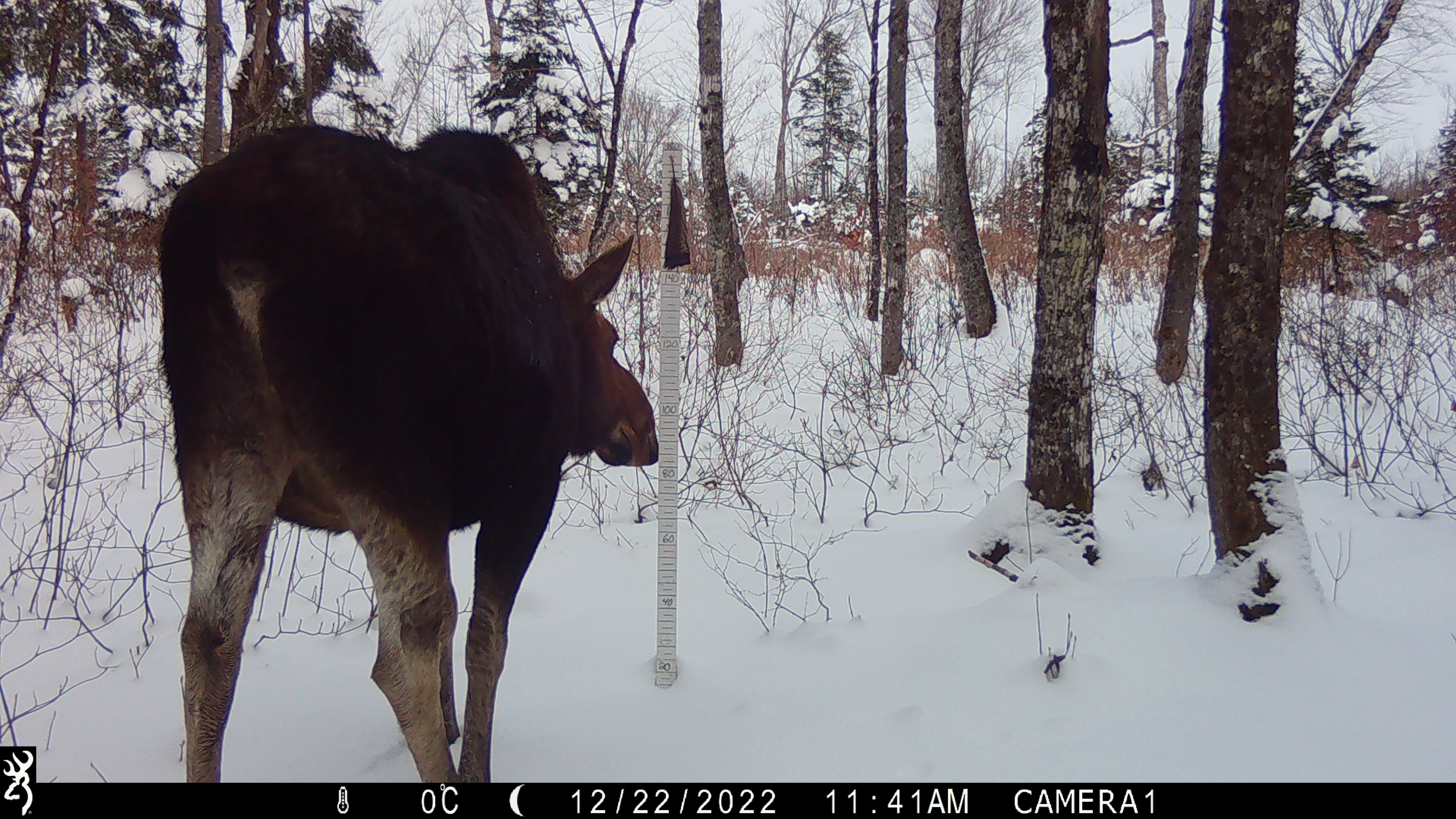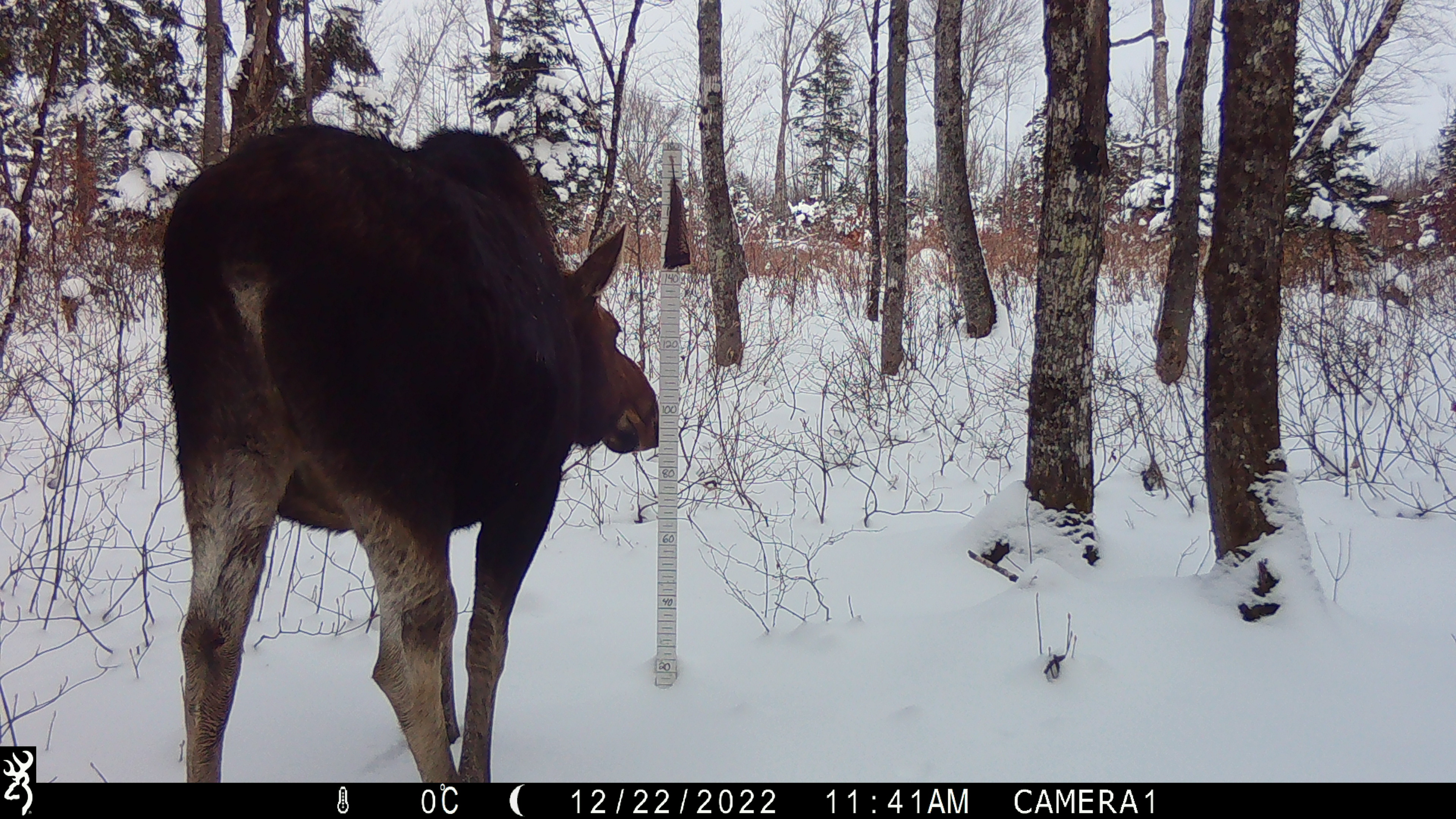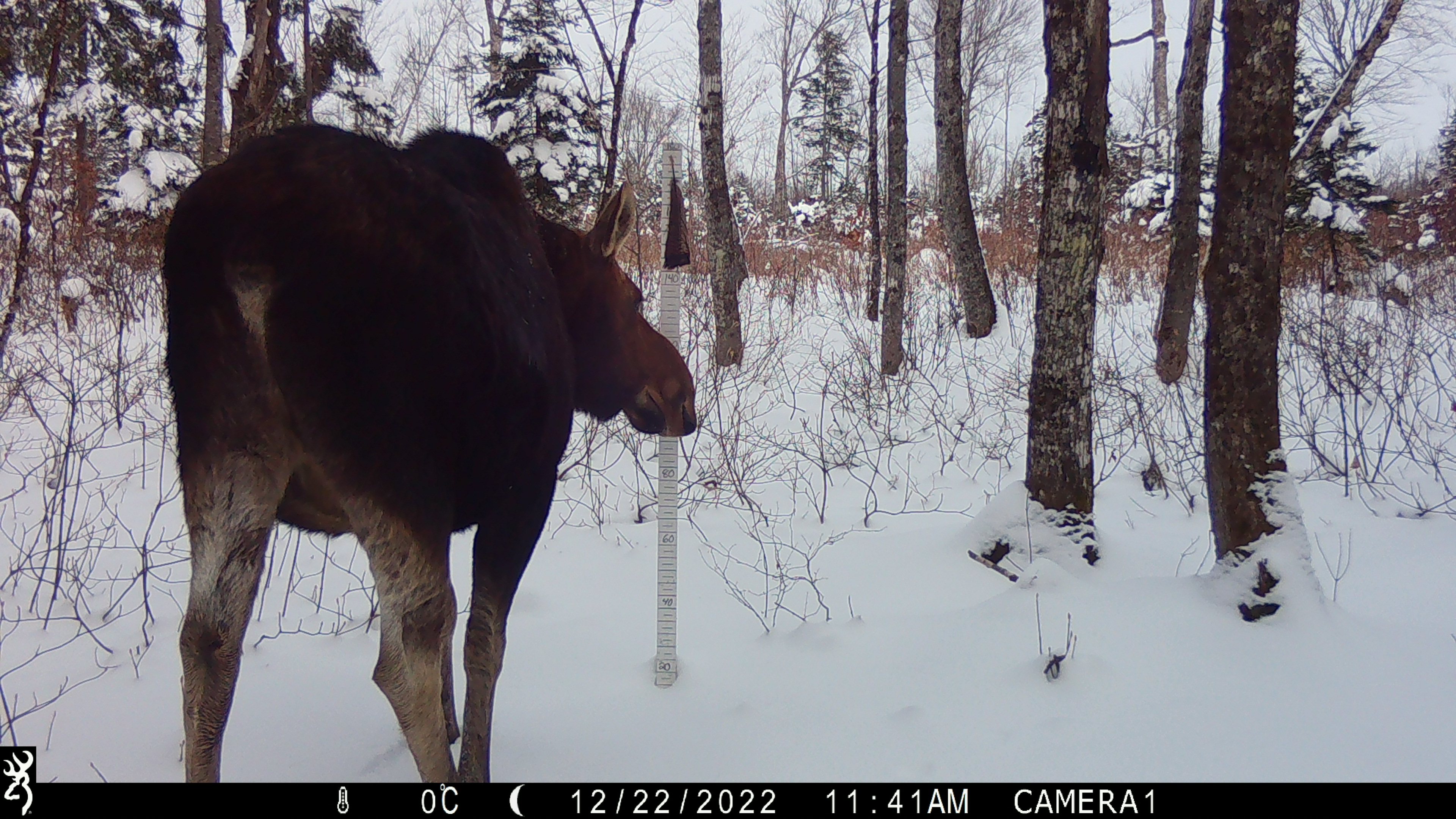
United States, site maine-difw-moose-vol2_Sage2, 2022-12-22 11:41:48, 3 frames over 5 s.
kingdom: Animalia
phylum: Chordata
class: Mammalia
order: Artiodactyla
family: Cervidae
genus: Alces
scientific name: Alces alces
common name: moose